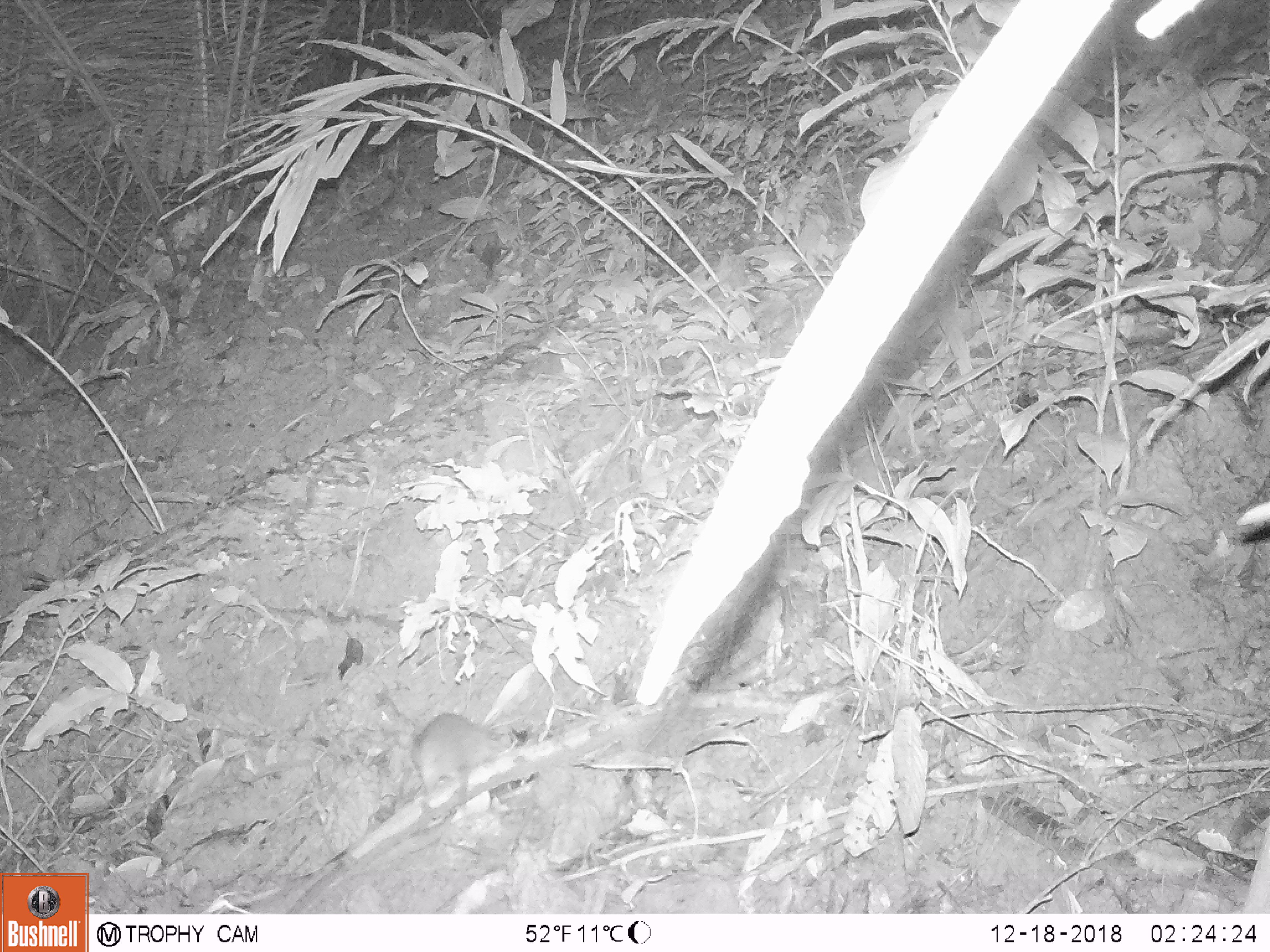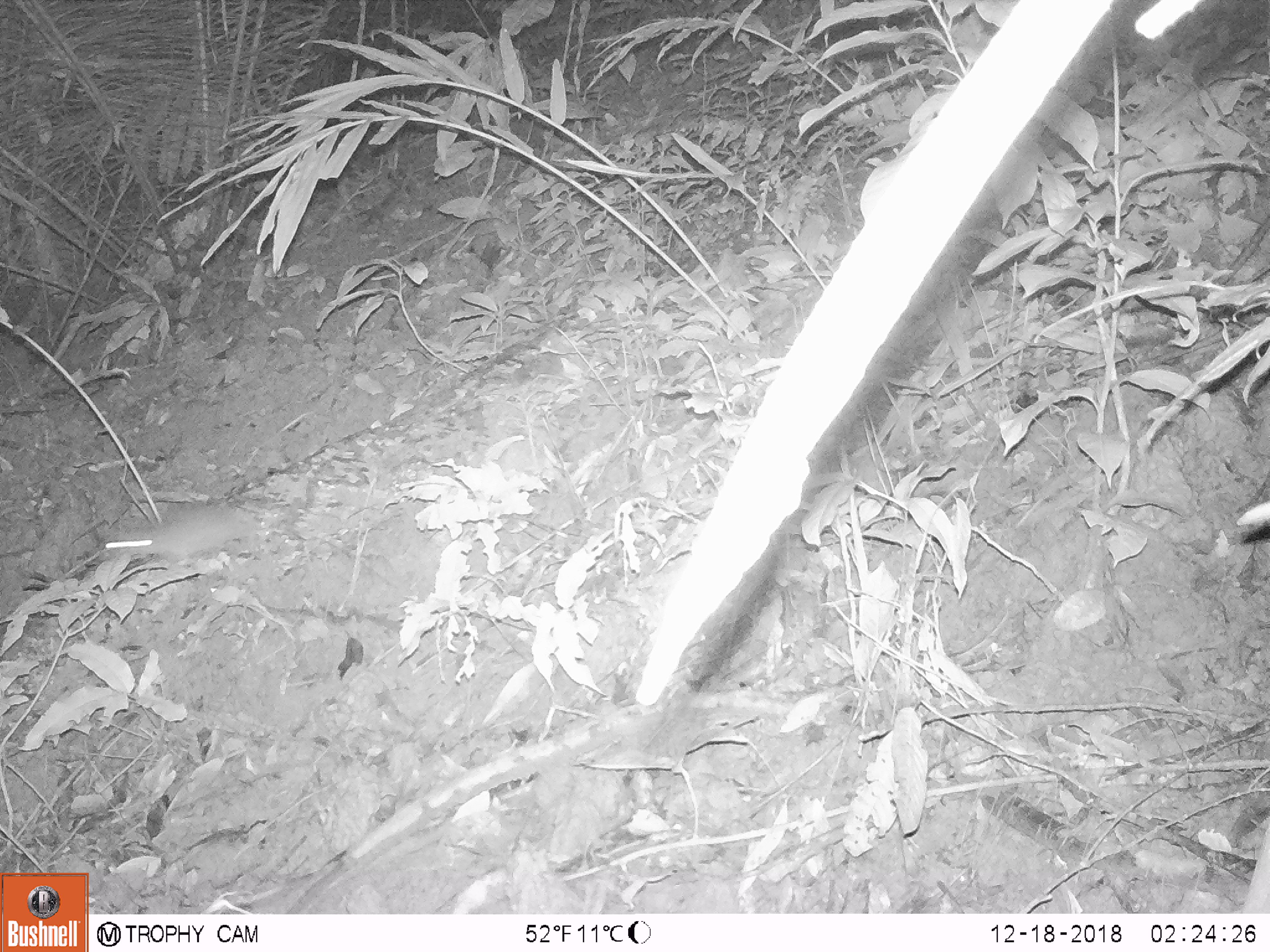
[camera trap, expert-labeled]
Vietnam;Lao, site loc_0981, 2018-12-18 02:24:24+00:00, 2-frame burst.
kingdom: Animalia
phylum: Chordata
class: Mammalia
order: Rodentia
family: Muridae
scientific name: Muridae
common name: old-world mice and rats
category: unidentified murid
Unidentified murid (old-world mice and rats) (Muridae). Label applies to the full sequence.